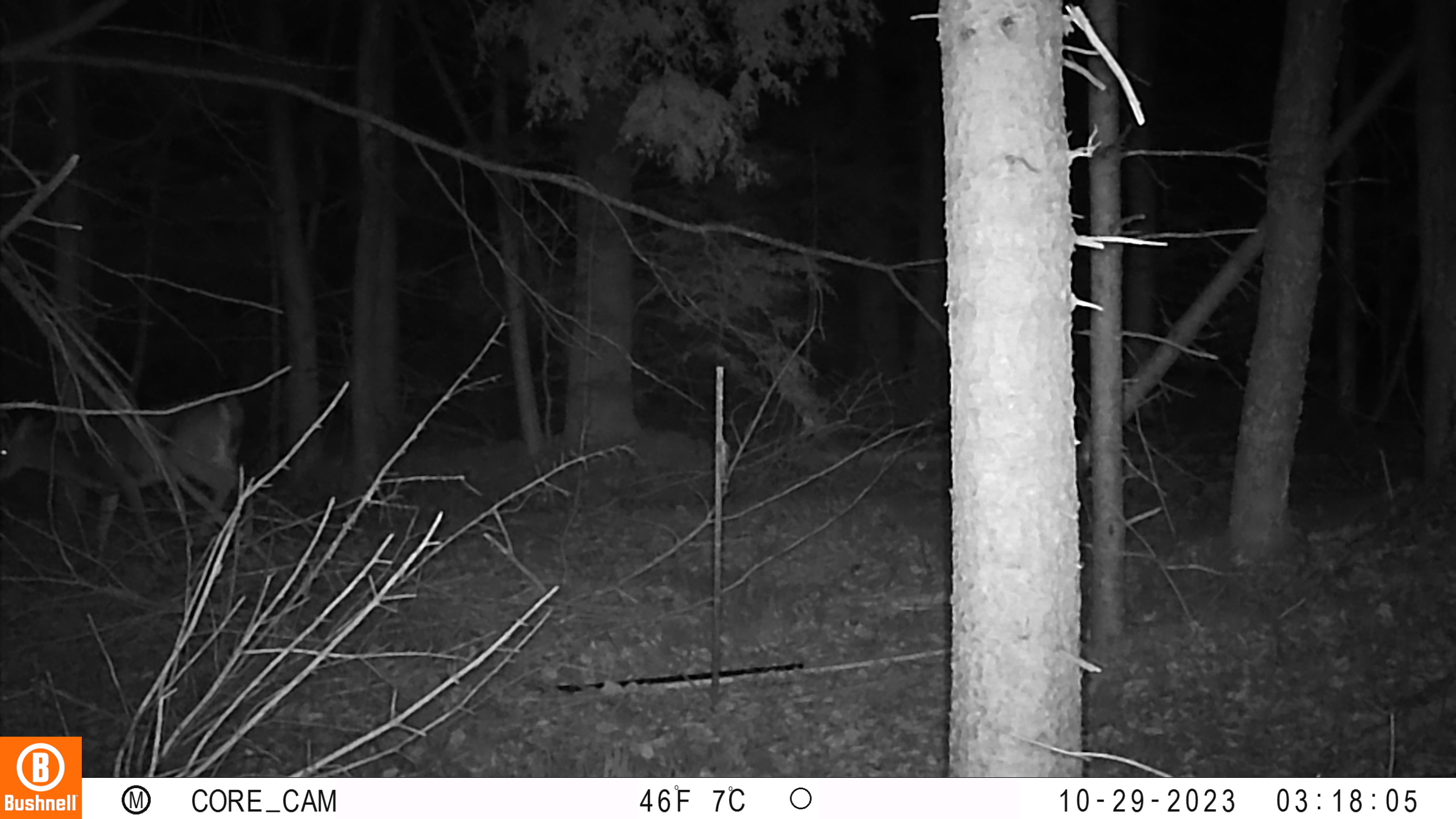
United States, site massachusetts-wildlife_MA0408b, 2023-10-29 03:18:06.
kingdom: Animalia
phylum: Chordata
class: Mammalia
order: Artiodactyla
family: Cervidae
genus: Odocoileus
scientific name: Odocoileus virginianus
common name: white-tailed deer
White-tailed deer (Odocoileus virginianus).